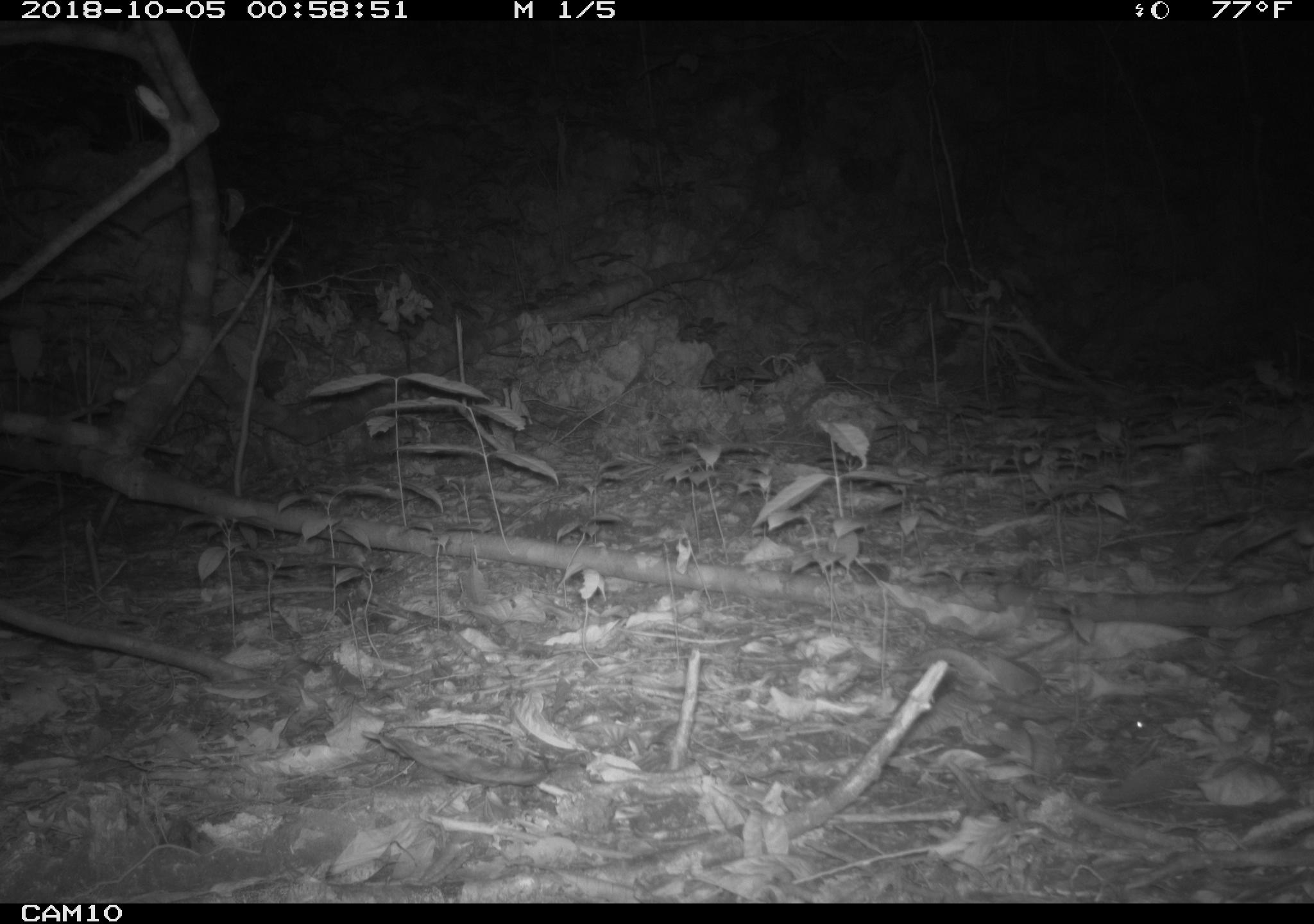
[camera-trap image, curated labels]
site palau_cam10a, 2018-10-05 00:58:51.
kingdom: Animalia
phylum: Chordata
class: Mammalia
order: Rodentia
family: Muridae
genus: Rattus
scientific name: Rattus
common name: rat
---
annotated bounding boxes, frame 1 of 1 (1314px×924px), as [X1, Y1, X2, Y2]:
rat: [1215, 512, 1314, 572]